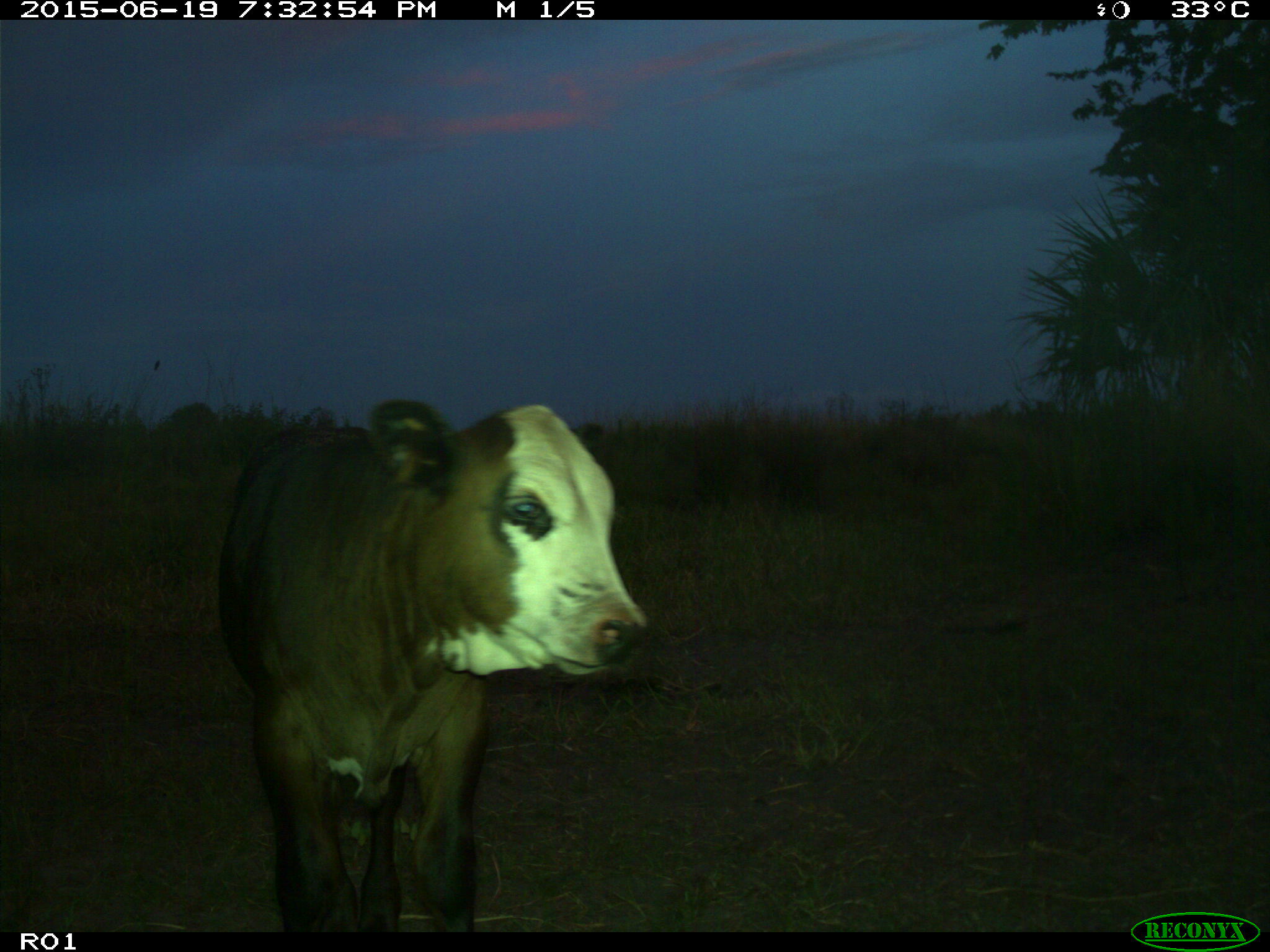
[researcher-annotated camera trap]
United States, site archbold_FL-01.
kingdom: Animalia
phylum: Chordata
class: Mammalia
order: Artiodactyla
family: Bovidae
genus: Bos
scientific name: Bos taurus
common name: domestic cow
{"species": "Bos taurus (domestic cow)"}